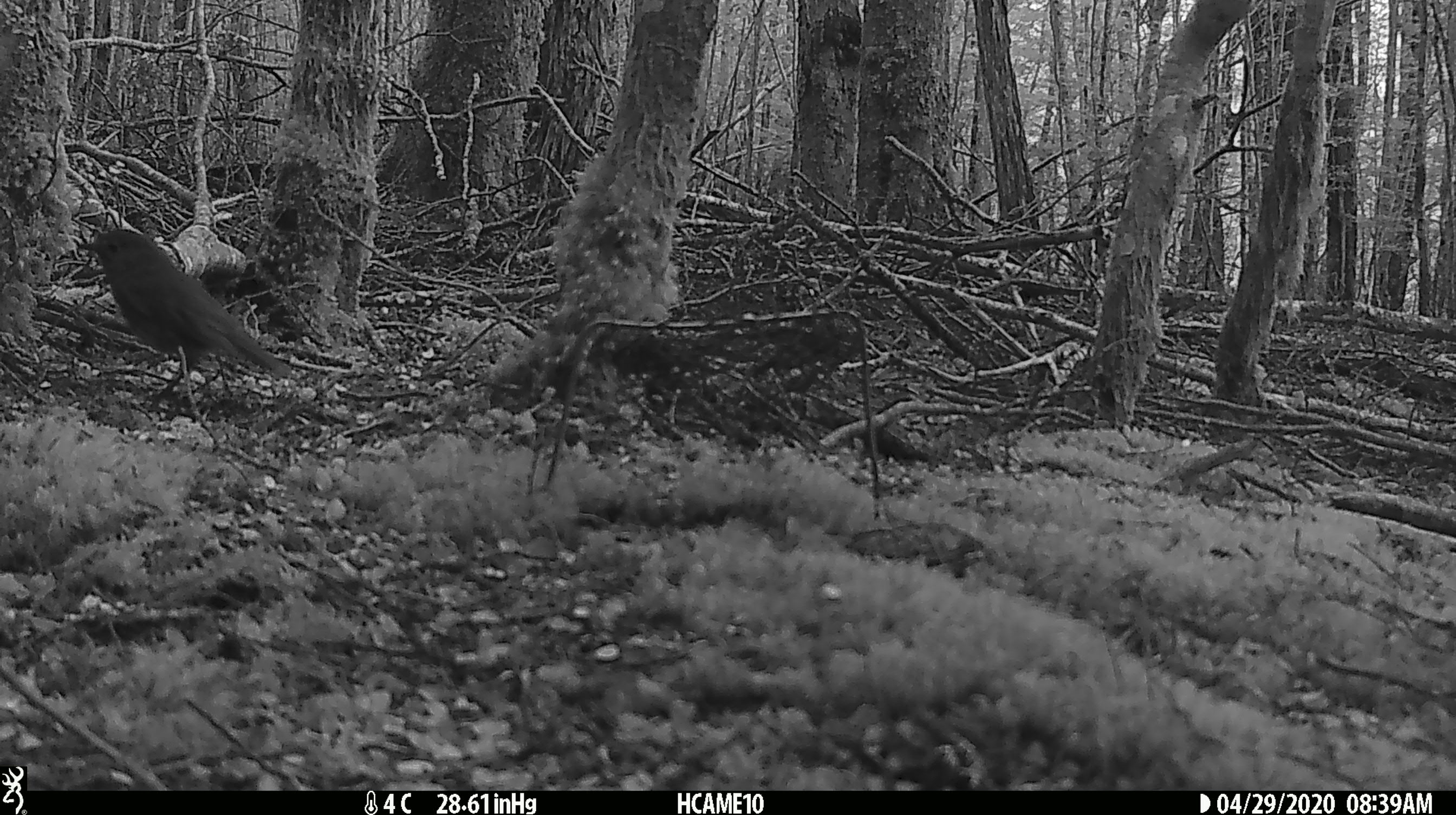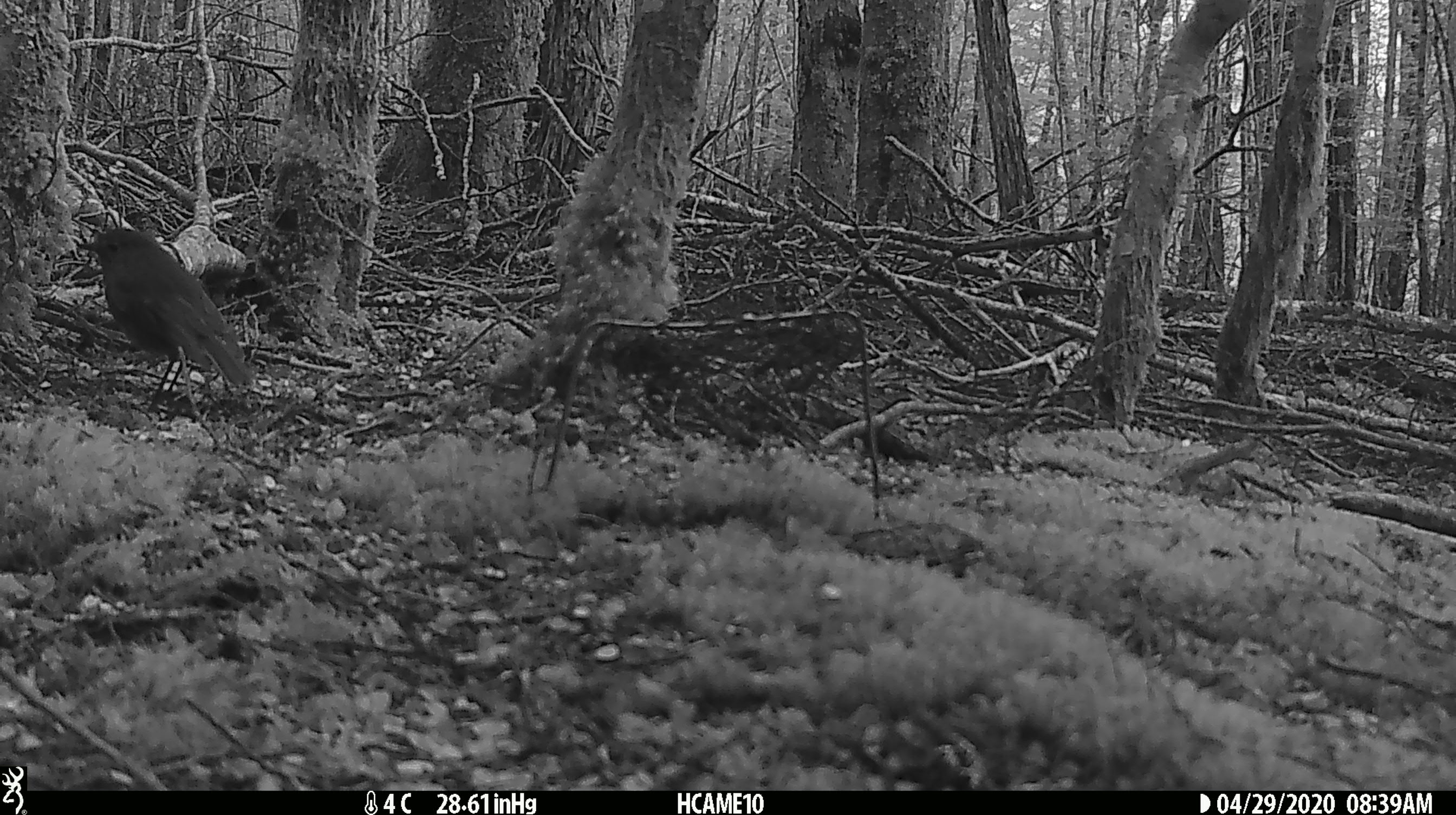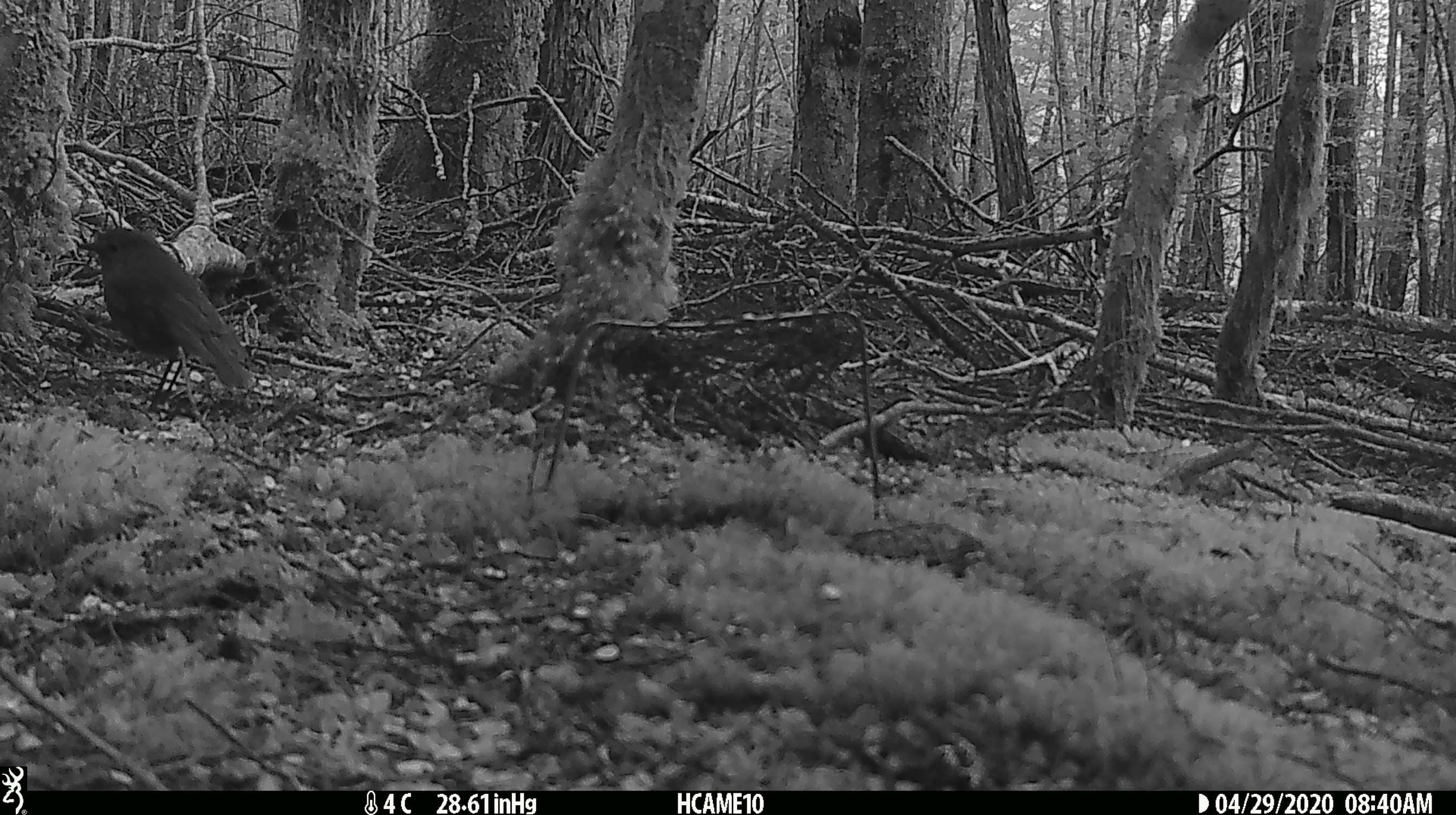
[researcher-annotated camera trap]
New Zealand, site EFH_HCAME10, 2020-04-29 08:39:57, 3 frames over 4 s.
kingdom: Animalia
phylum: Chordata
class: Aves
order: Passeriformes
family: Petroicidae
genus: Petroica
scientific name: Petroica australis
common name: new zealand robin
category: robin